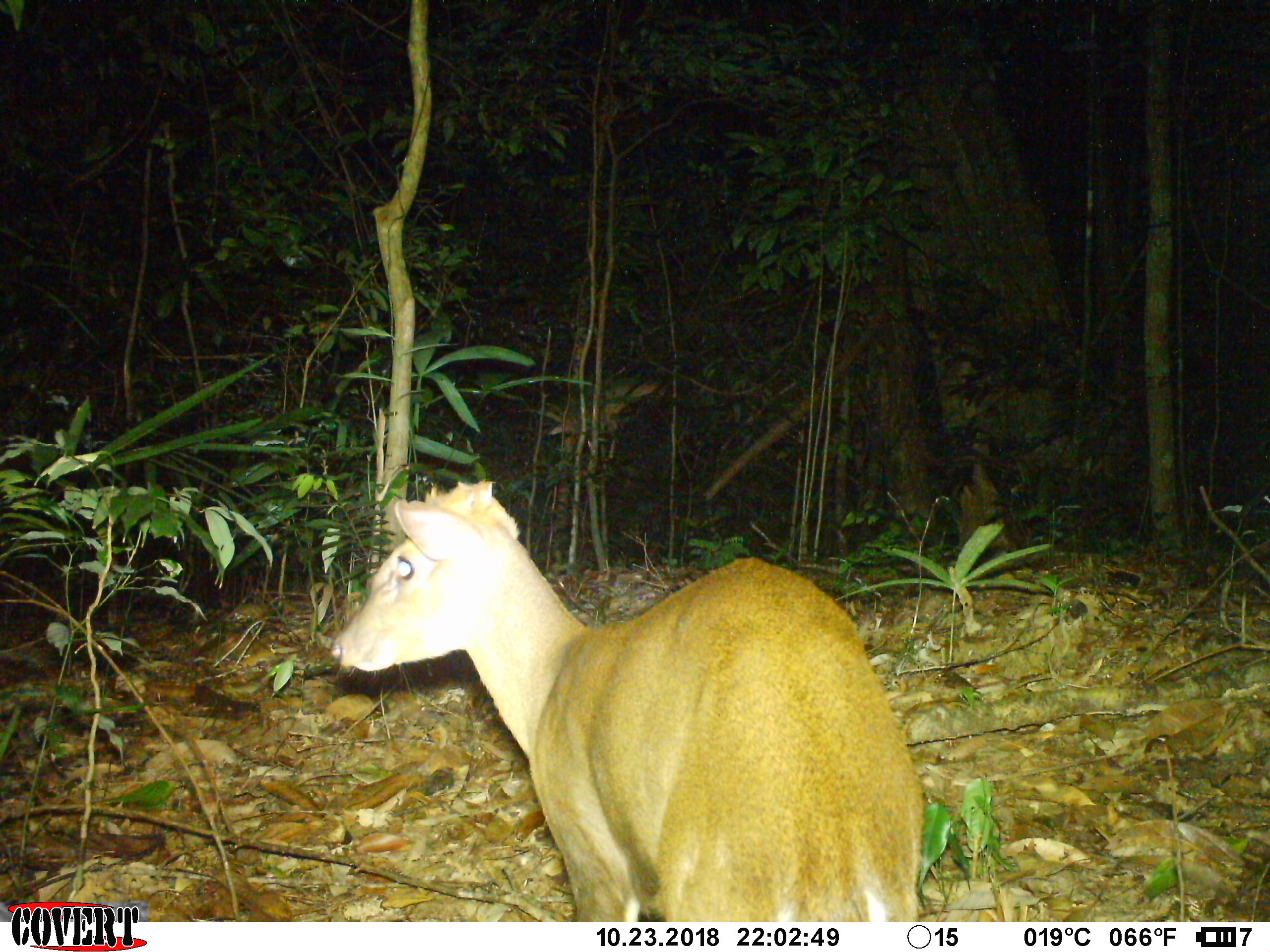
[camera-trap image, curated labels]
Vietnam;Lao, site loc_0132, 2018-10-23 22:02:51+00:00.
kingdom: Animalia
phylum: Chordata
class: Mammalia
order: Artiodactyla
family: Cervidae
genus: Muntiacus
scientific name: Muntiacus rooseveltorum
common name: roosevelt's muntjac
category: roosevelts muntjac group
Roosevelts muntjac group (roosevelt's muntjac) (Muntiacus rooseveltorum). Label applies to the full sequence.